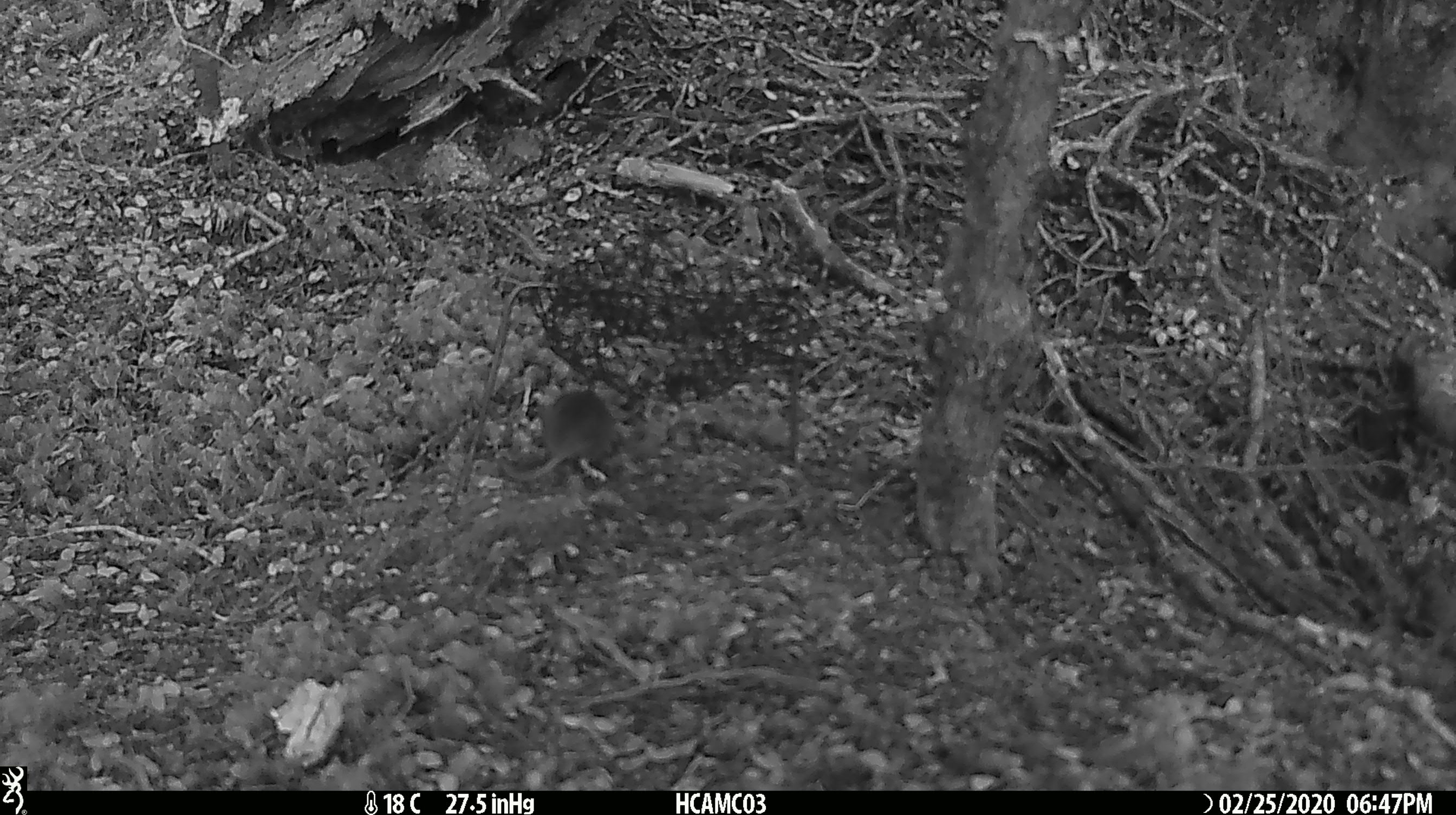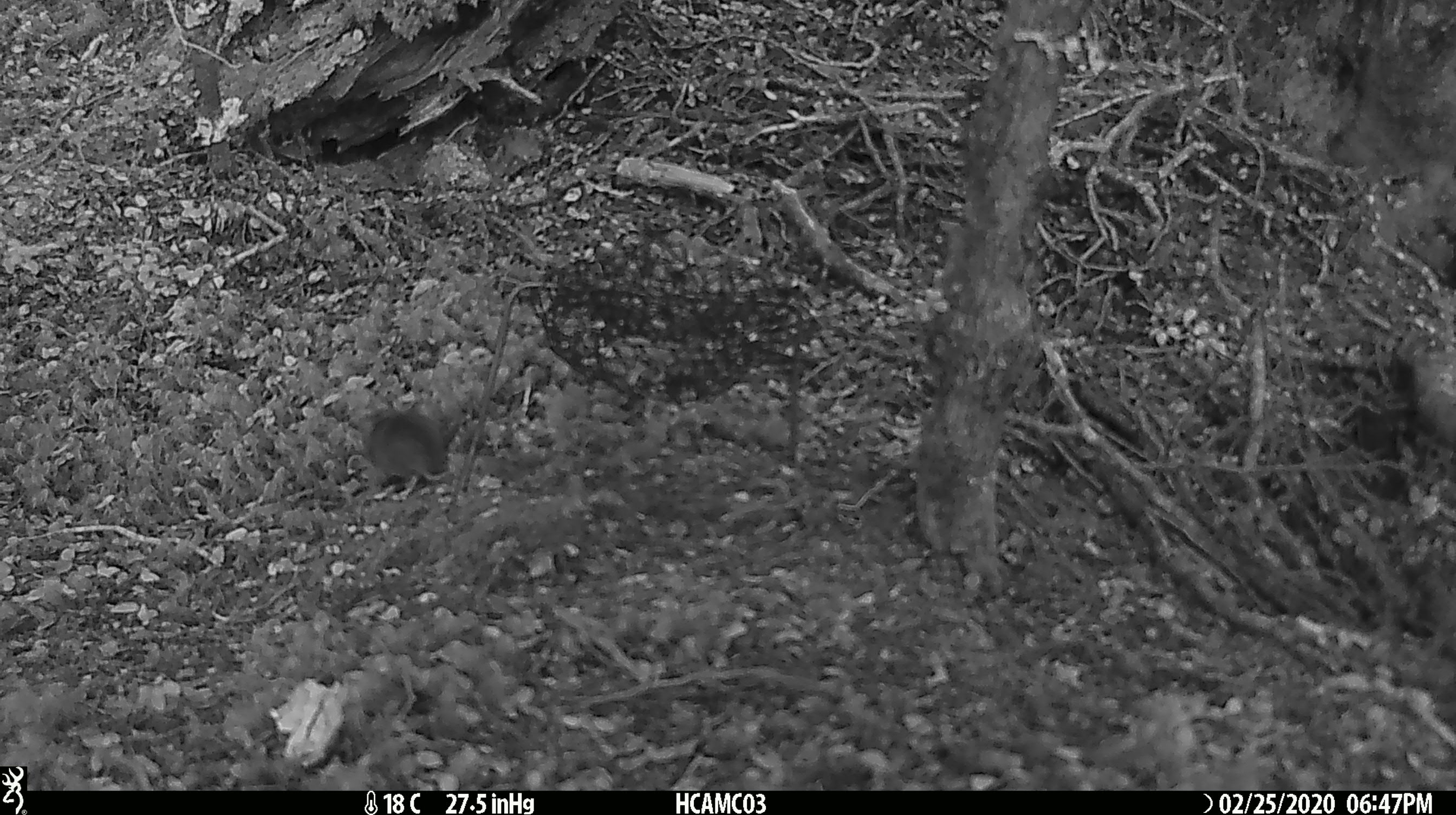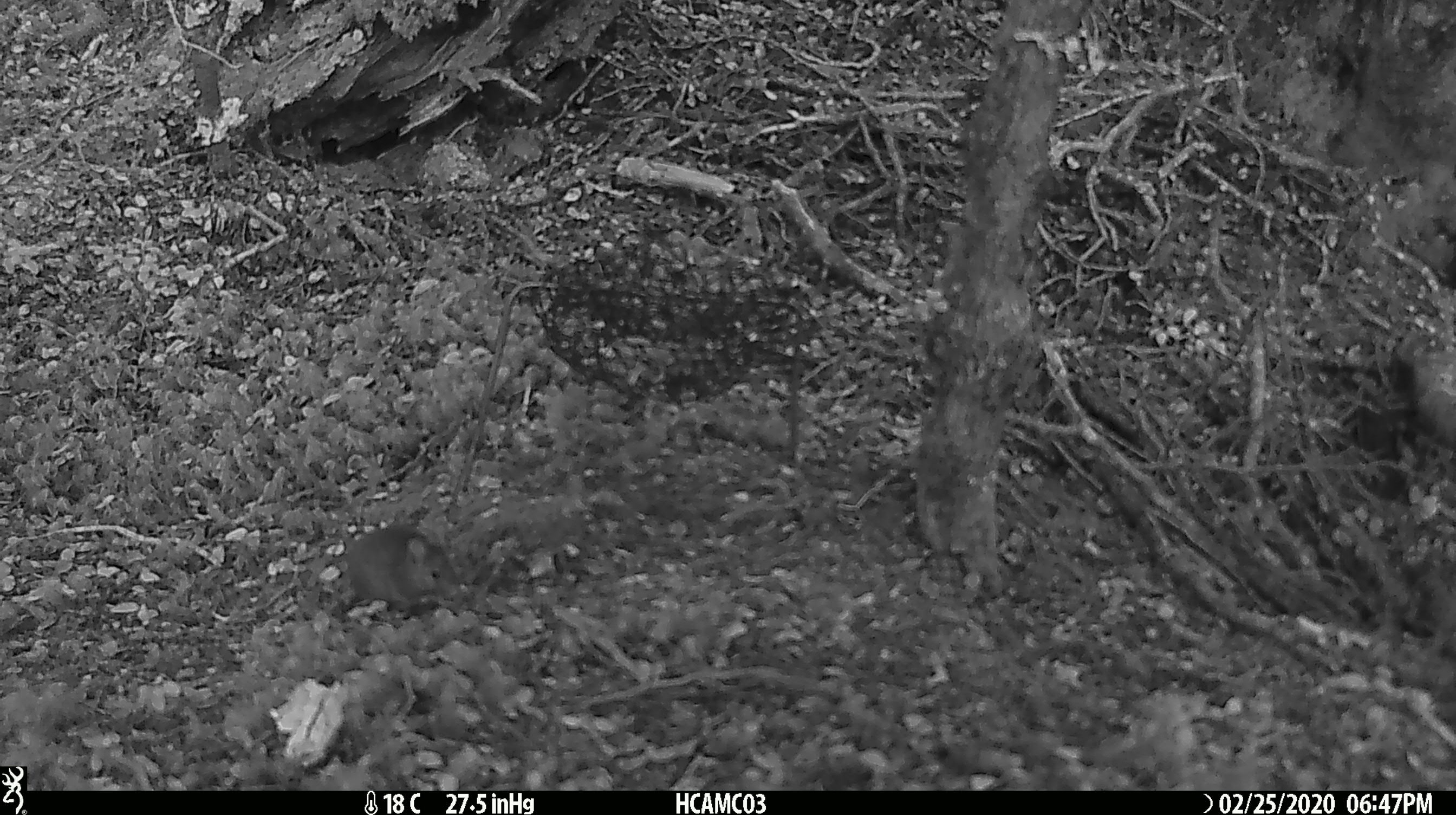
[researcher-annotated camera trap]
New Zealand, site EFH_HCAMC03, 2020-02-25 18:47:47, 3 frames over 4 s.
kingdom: Animalia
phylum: Chordata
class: Mammalia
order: Rodentia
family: Muridae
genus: Mus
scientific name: Mus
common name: mouse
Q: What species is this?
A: Mouse (Mus).